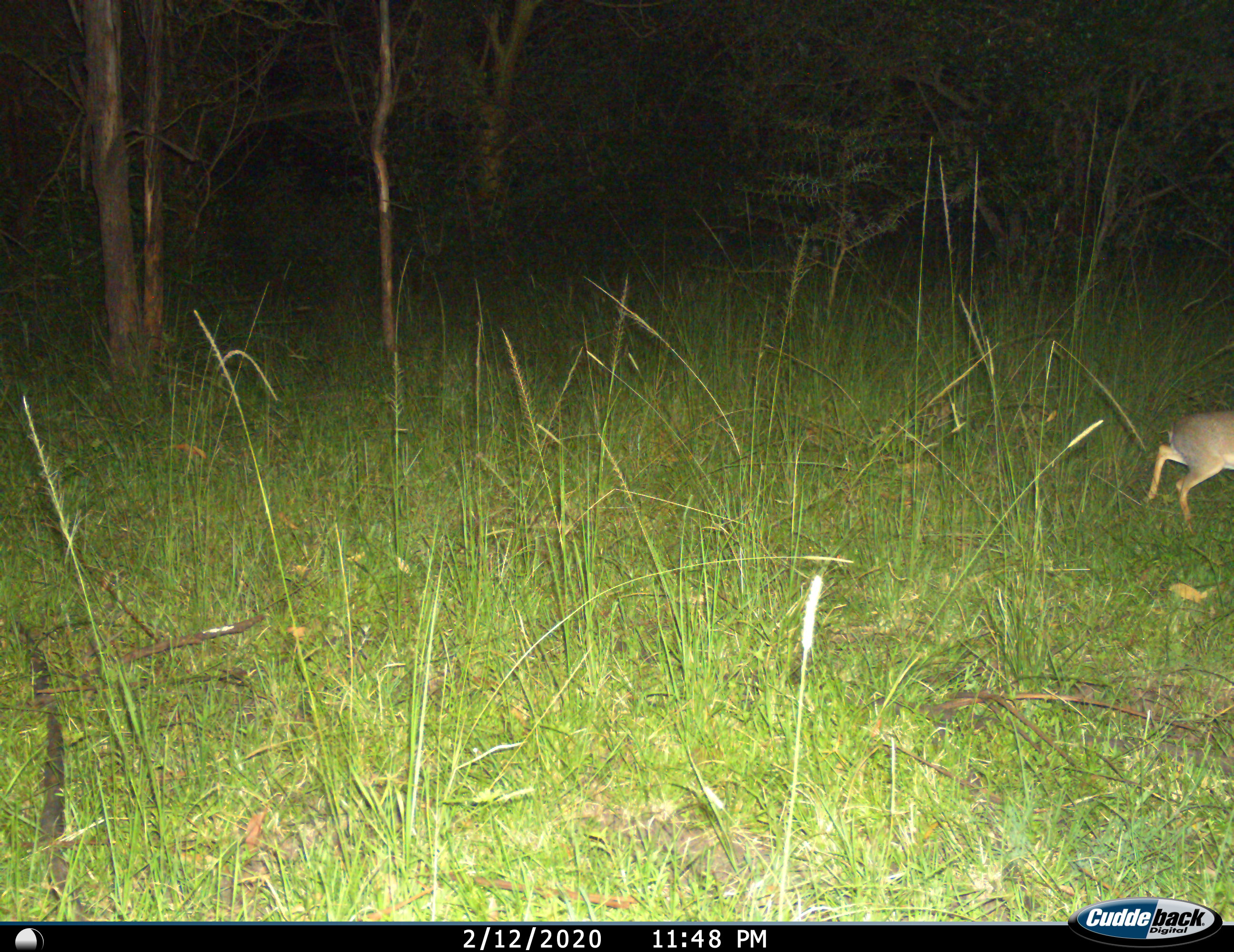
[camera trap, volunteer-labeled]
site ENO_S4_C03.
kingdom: Animalia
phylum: Chordata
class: Mammalia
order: Artiodactyla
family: Bovidae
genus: Madoqua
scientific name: Madoqua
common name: dik-dik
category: dikdik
Dikdik (dik-dik) (Madoqua), count 1. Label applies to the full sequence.